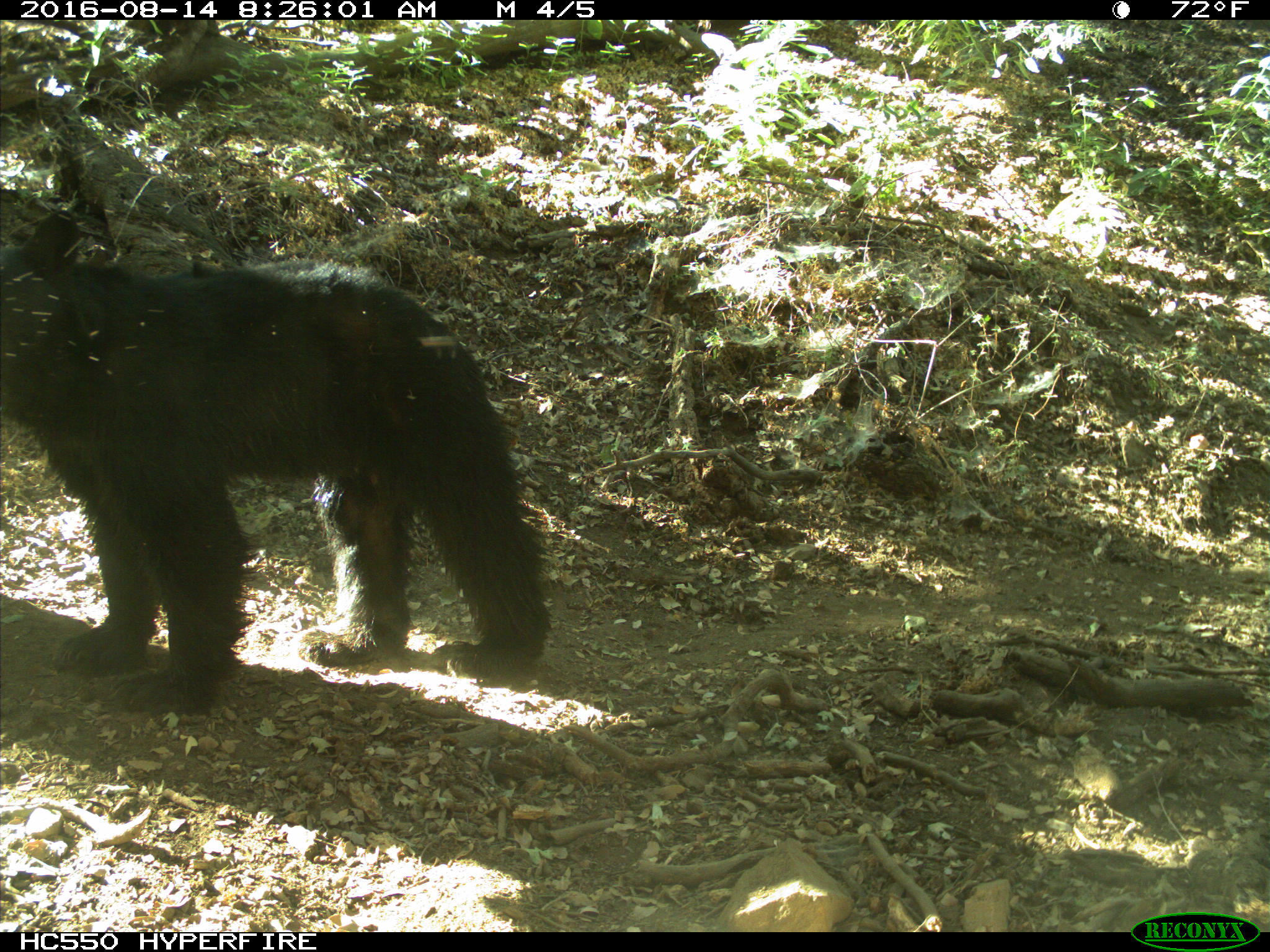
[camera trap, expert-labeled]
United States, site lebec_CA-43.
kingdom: Animalia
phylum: Chordata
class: Mammalia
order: Carnivora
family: Ursidae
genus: Ursus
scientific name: Ursus americanus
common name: american black bear